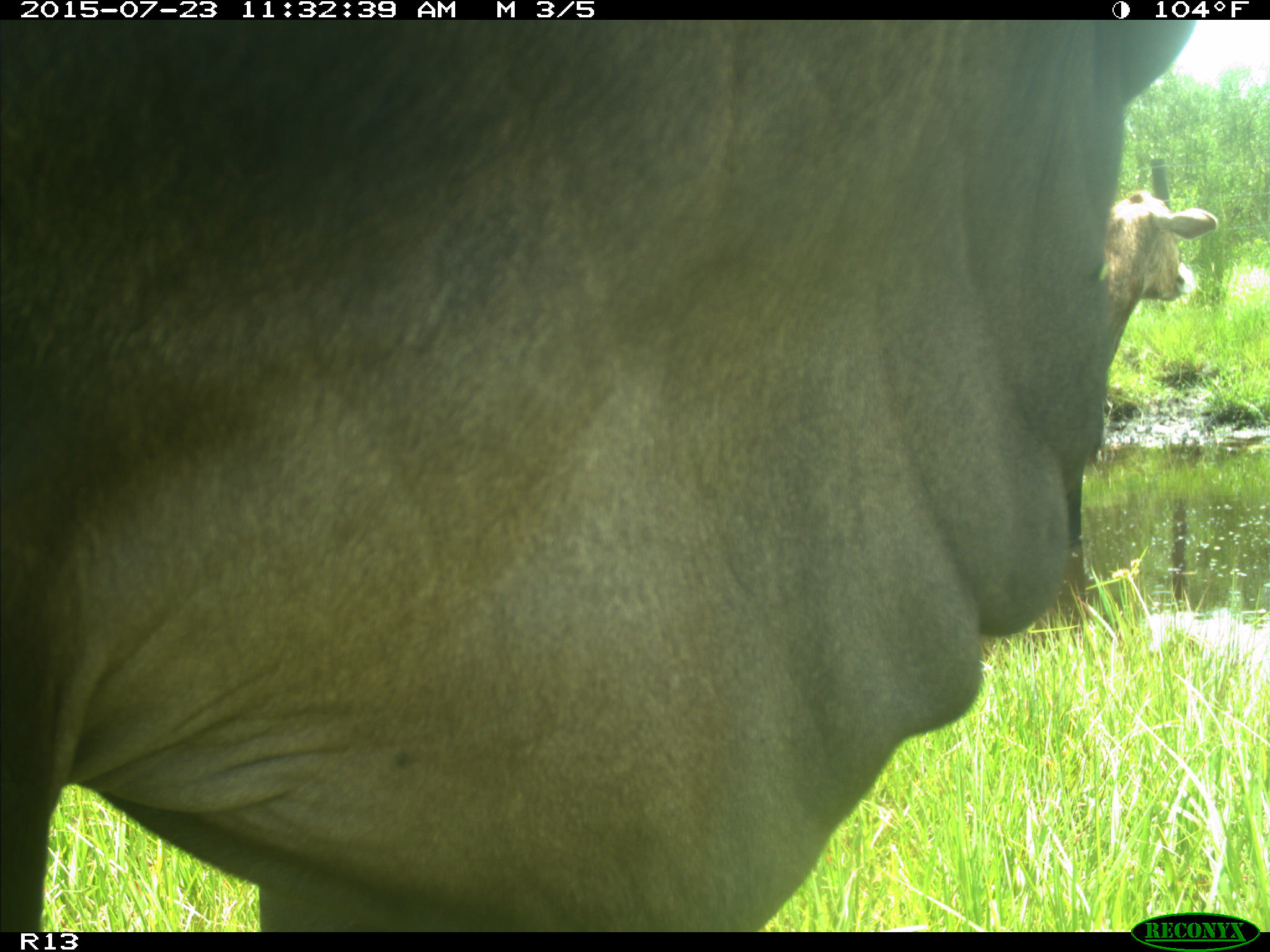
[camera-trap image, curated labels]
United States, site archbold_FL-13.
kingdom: Animalia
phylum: Chordata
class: Mammalia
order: Artiodactyla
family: Bovidae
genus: Bos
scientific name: Bos taurus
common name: domestic cow